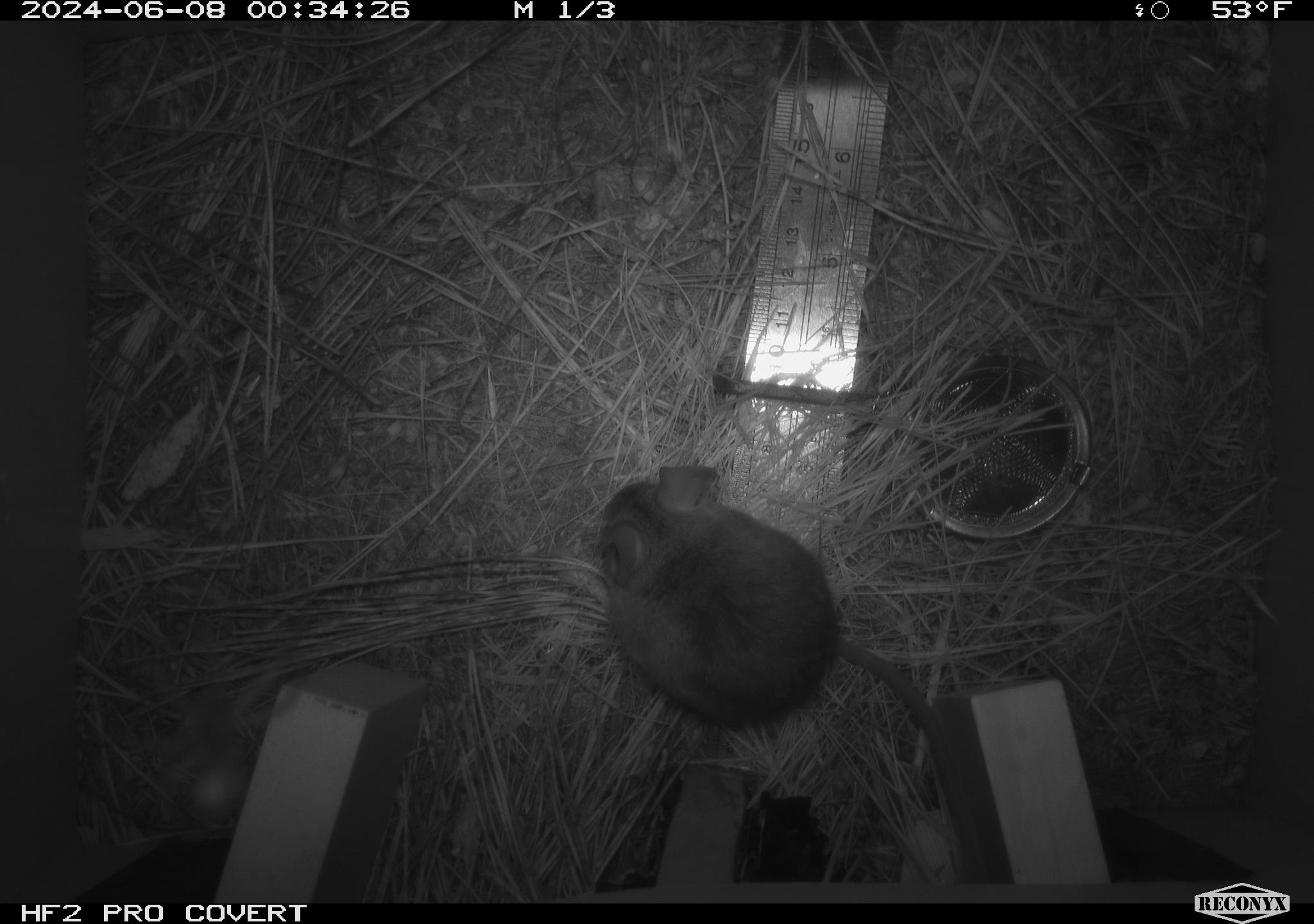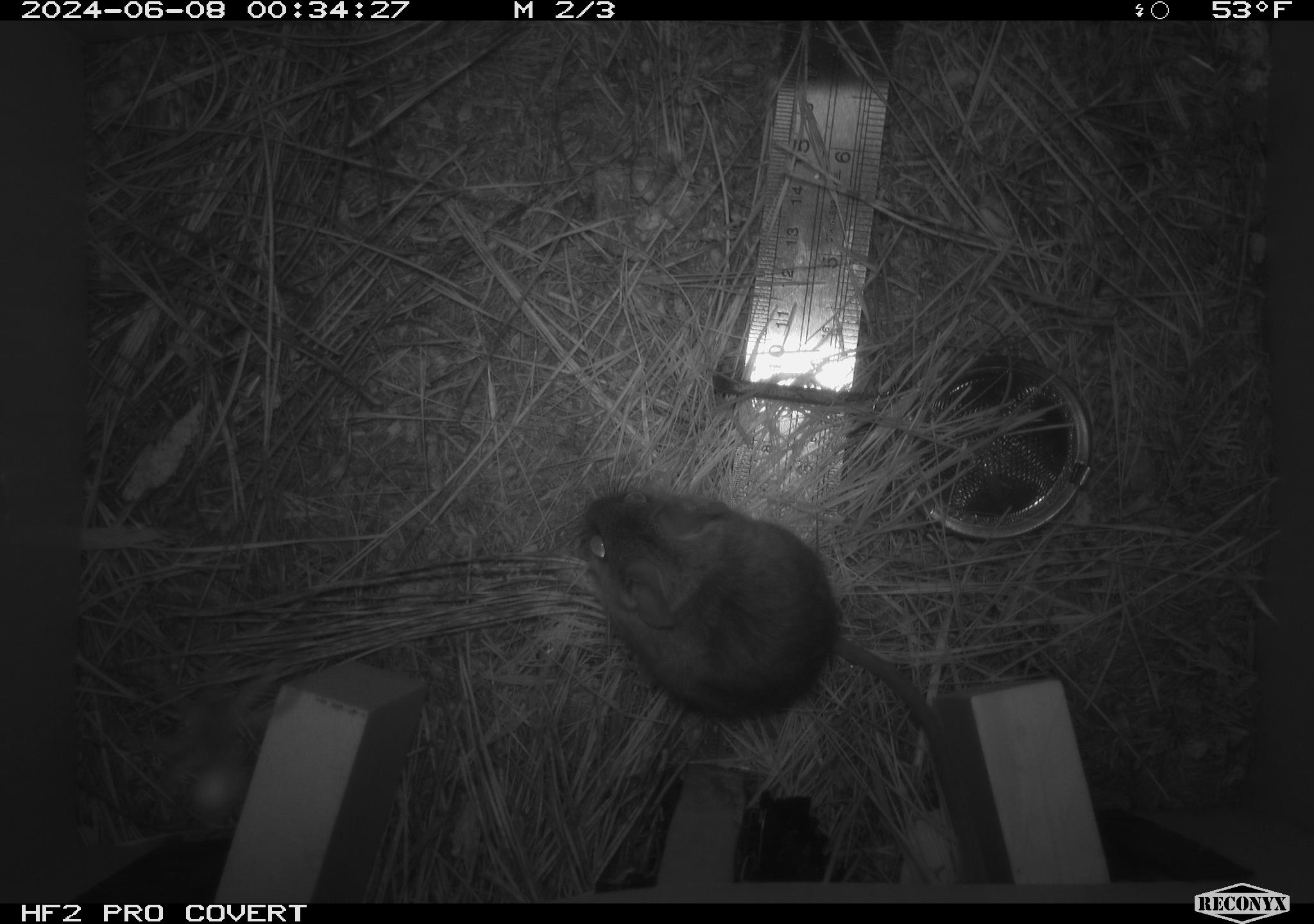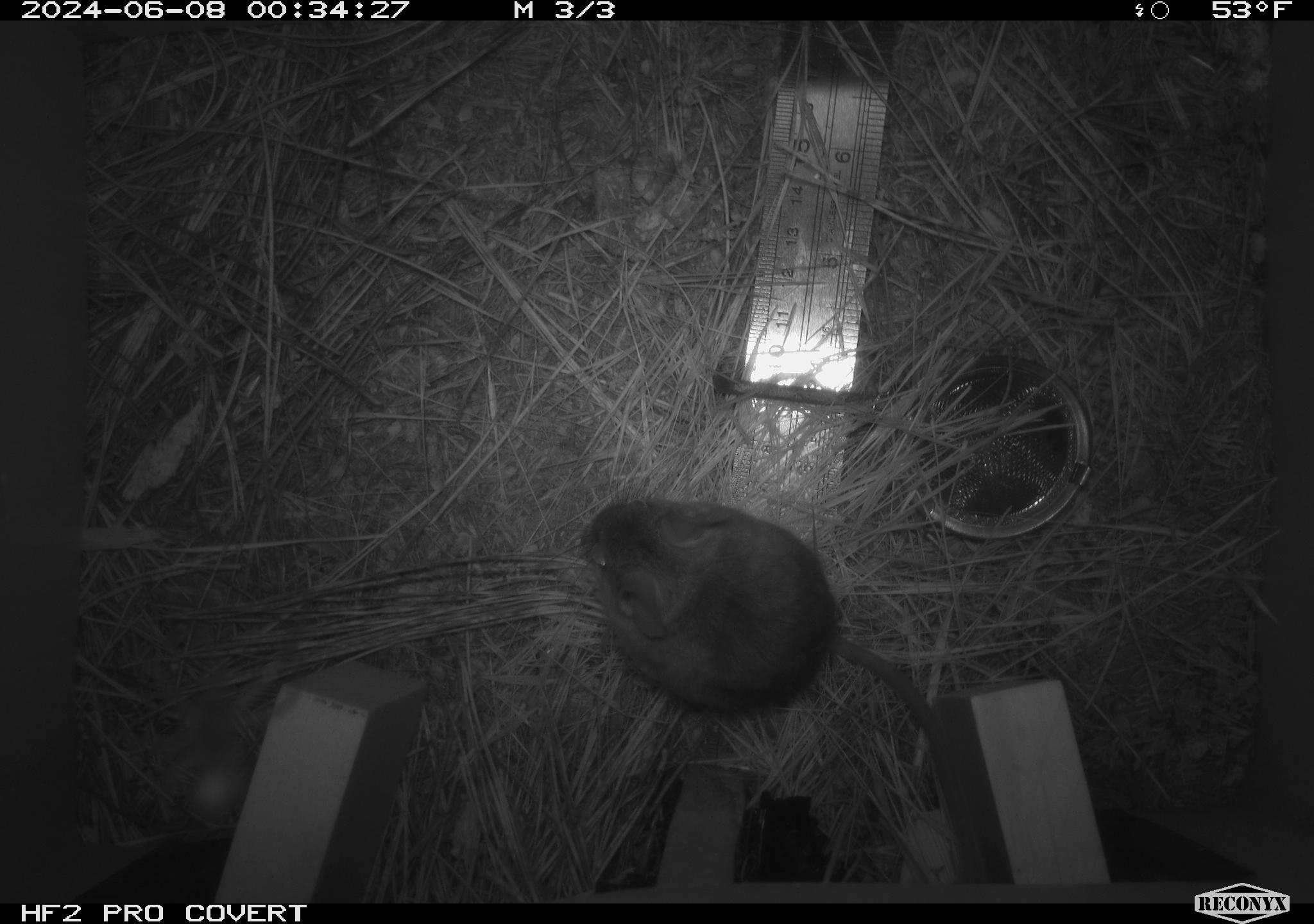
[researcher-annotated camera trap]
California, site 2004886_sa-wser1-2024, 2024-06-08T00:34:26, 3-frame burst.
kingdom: Animalia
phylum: Chordata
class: Mammalia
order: Rodentia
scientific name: Rodentia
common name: mouse species